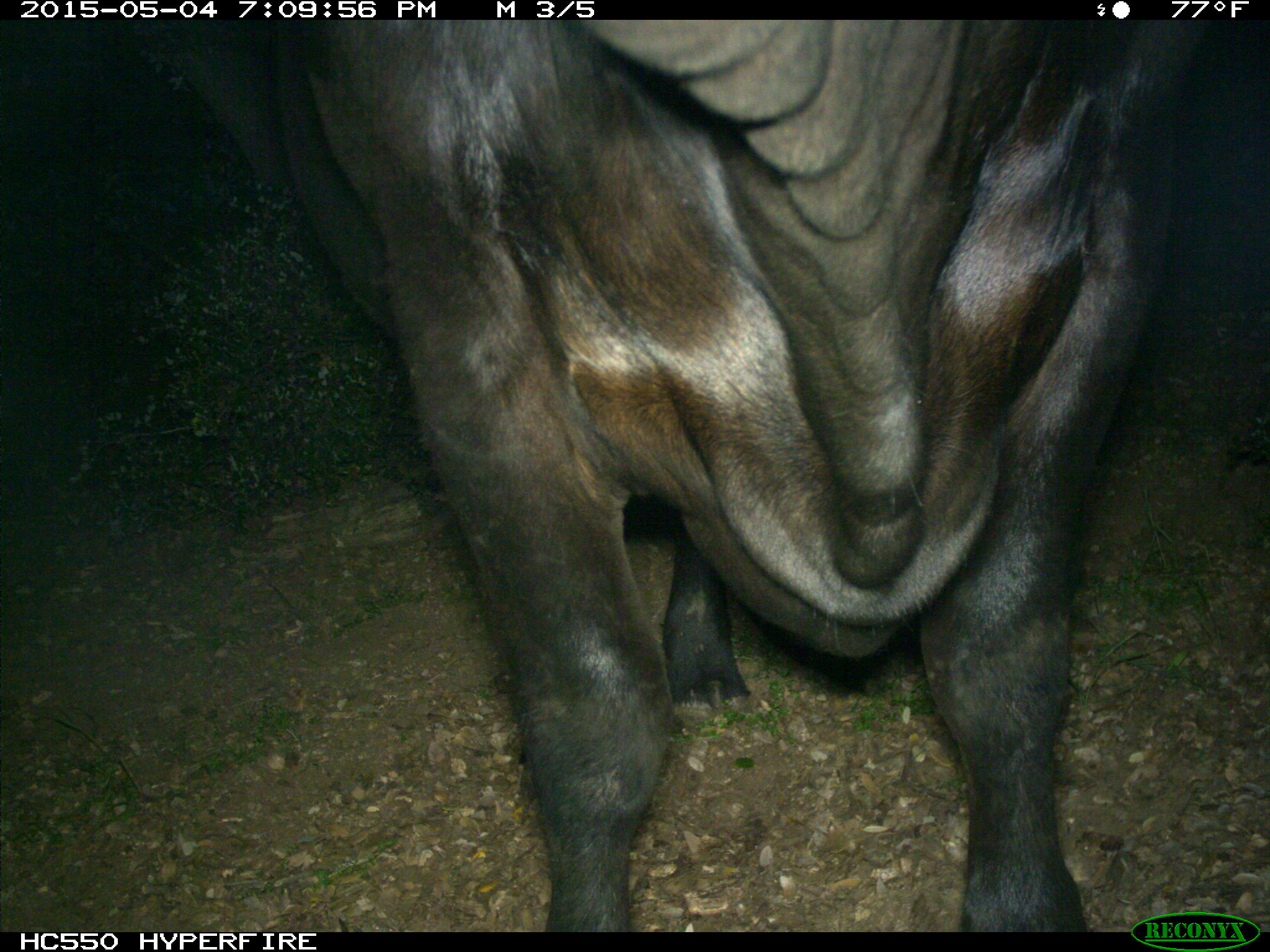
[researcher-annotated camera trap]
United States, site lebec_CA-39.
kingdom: Animalia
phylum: Chordata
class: Mammalia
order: Artiodactyla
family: Bovidae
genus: Bos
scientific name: Bos taurus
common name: domestic cow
Bos taurus (domestic cow).